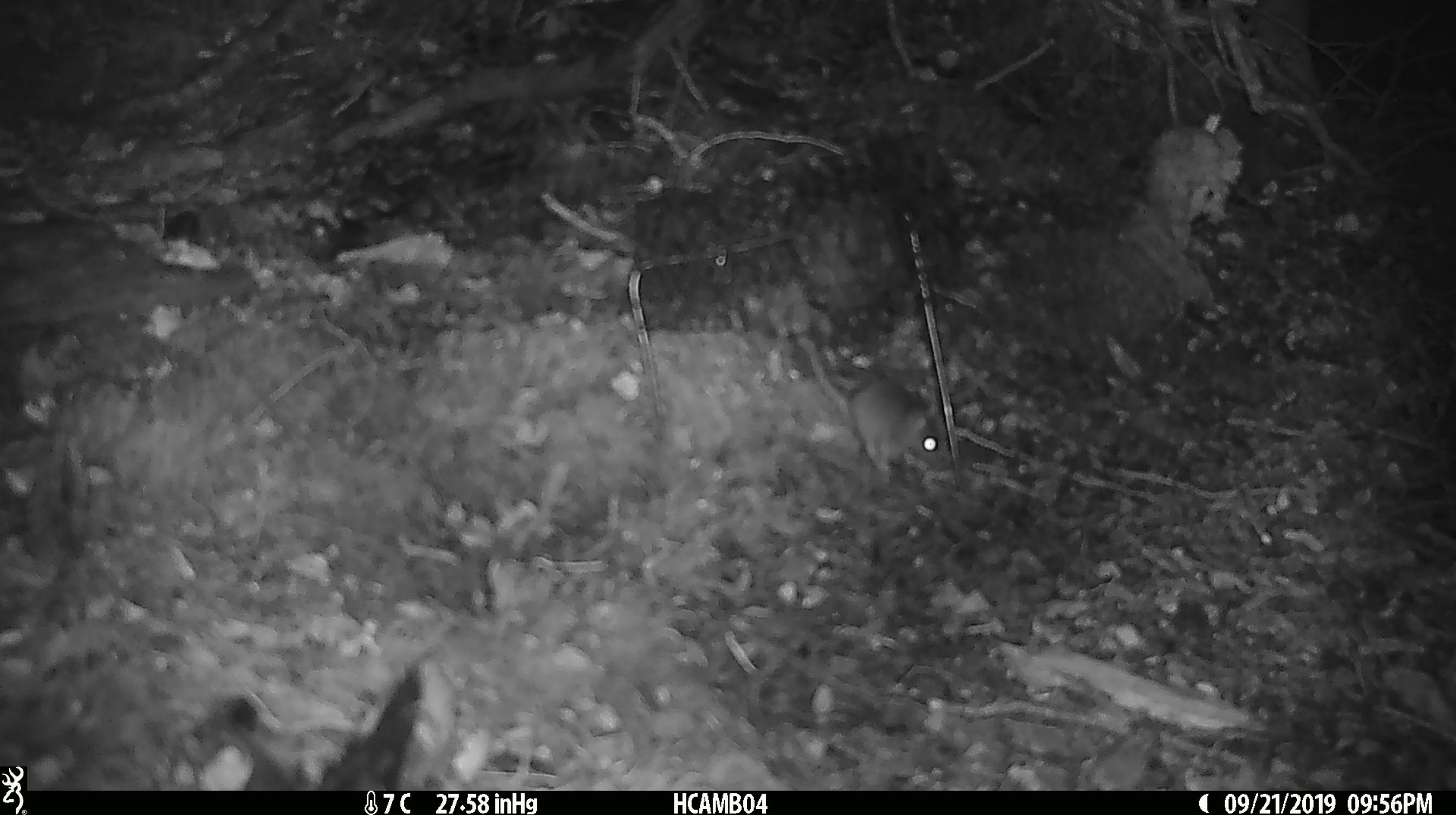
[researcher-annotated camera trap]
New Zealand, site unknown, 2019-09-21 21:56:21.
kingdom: Animalia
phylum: Chordata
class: Mammalia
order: Rodentia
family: Muridae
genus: Mus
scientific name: Mus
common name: mouse